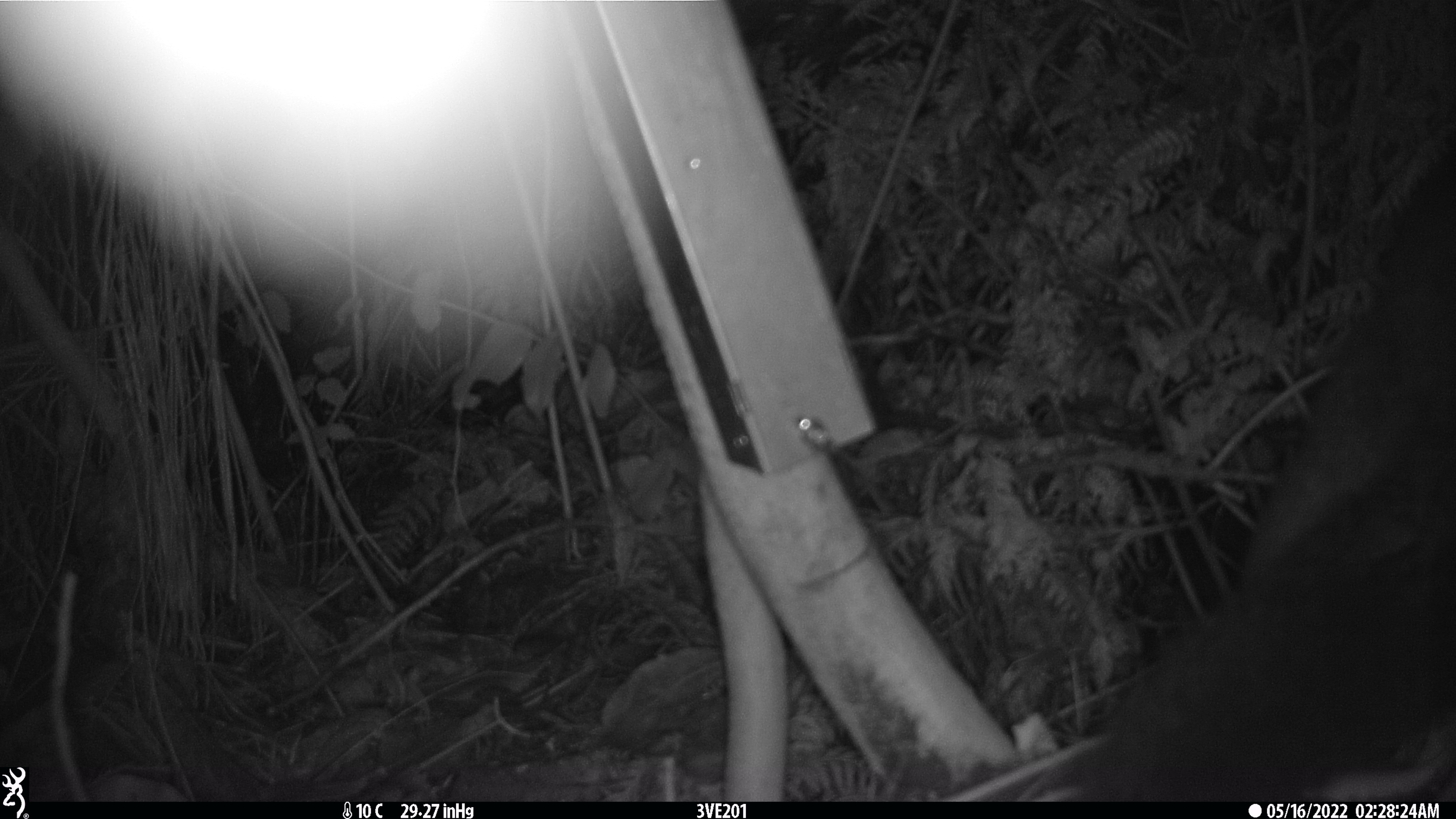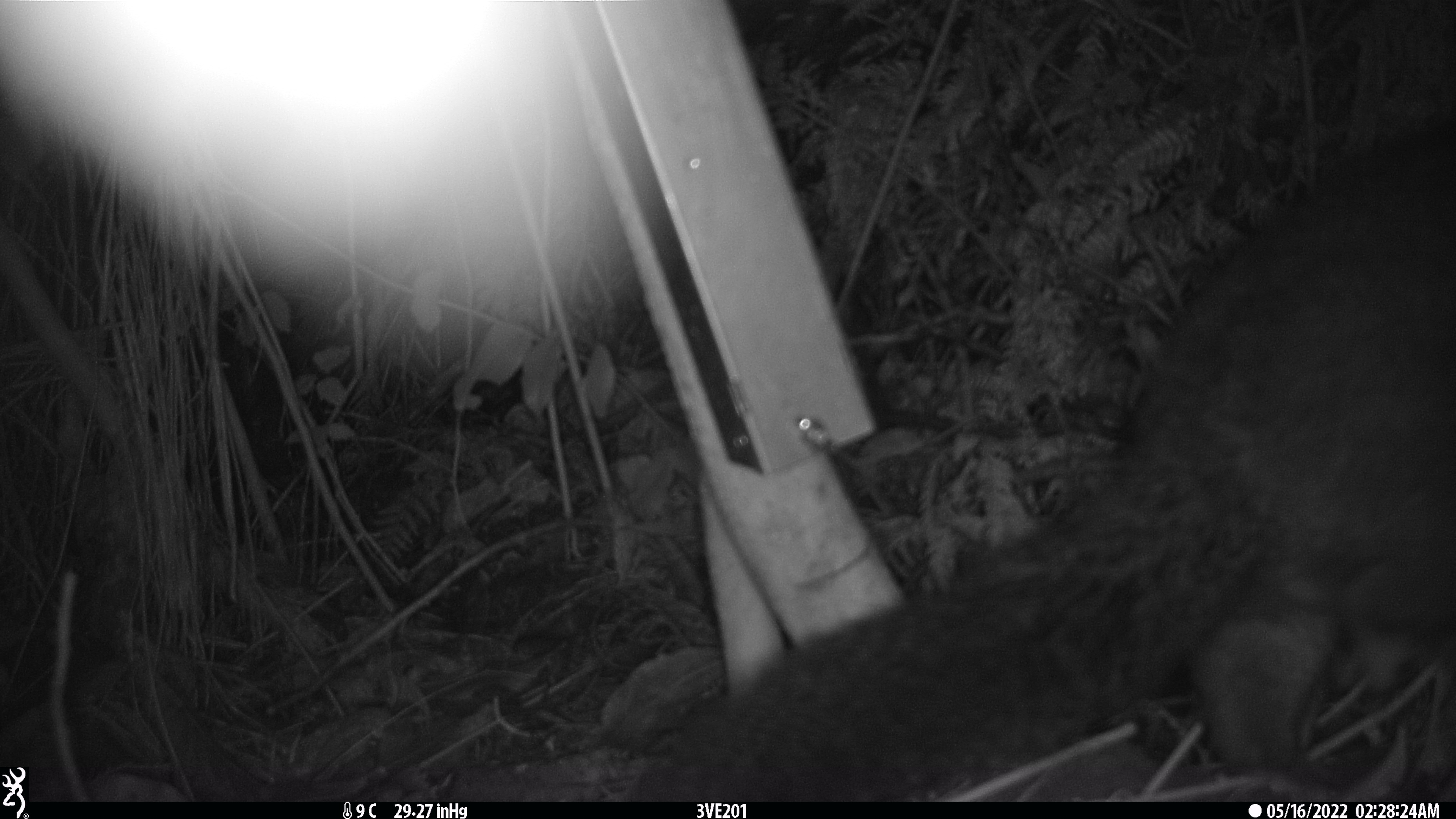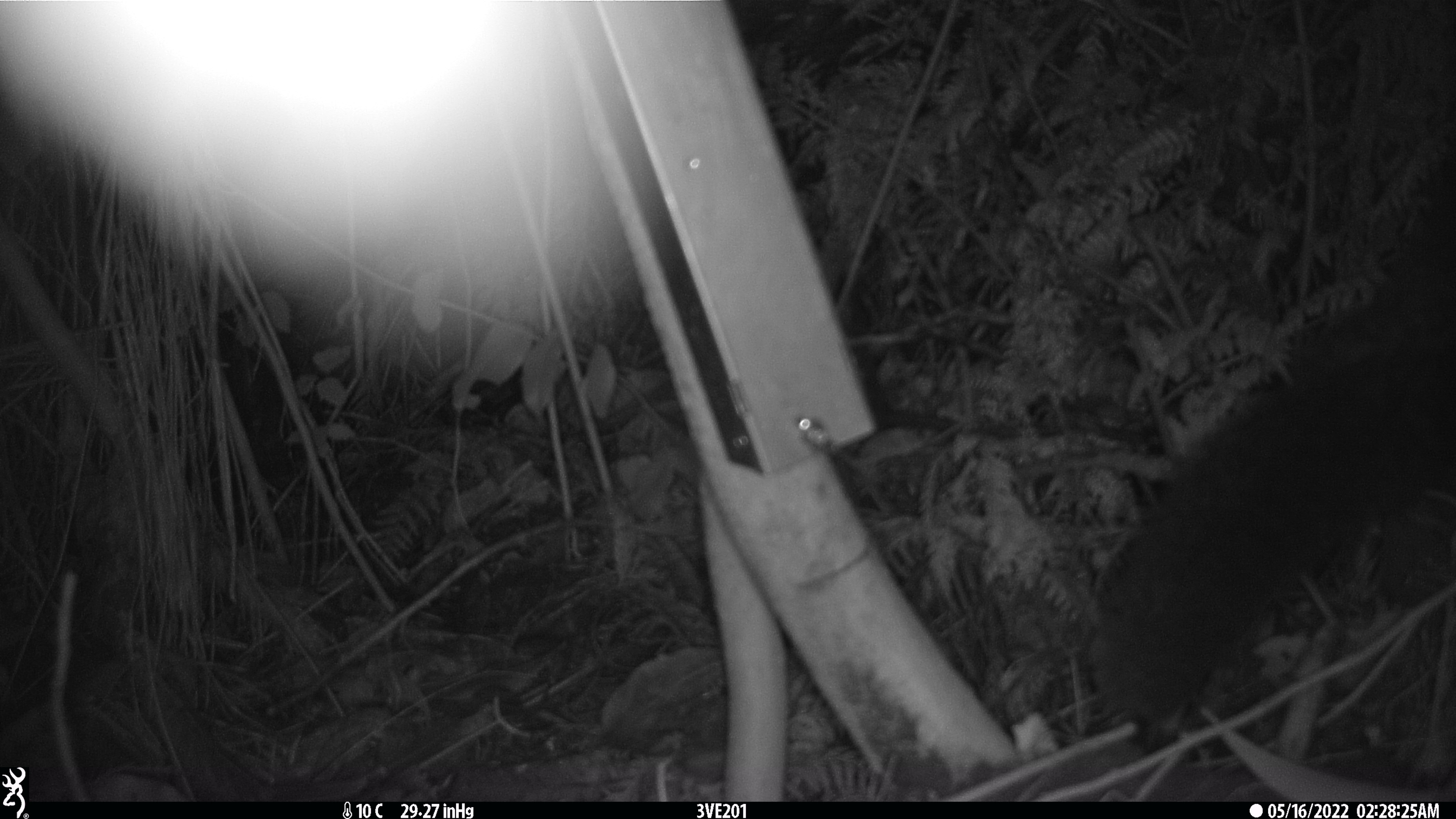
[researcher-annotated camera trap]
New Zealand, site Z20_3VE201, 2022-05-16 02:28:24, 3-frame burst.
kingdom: Animalia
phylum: Chordata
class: Mammalia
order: Diprotodontia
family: Phalangeridae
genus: Trichosurus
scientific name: Trichosurus vulpecula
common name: common brushtail possum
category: possum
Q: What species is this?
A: Possum (common brushtail possum) (Trichosurus vulpecula).